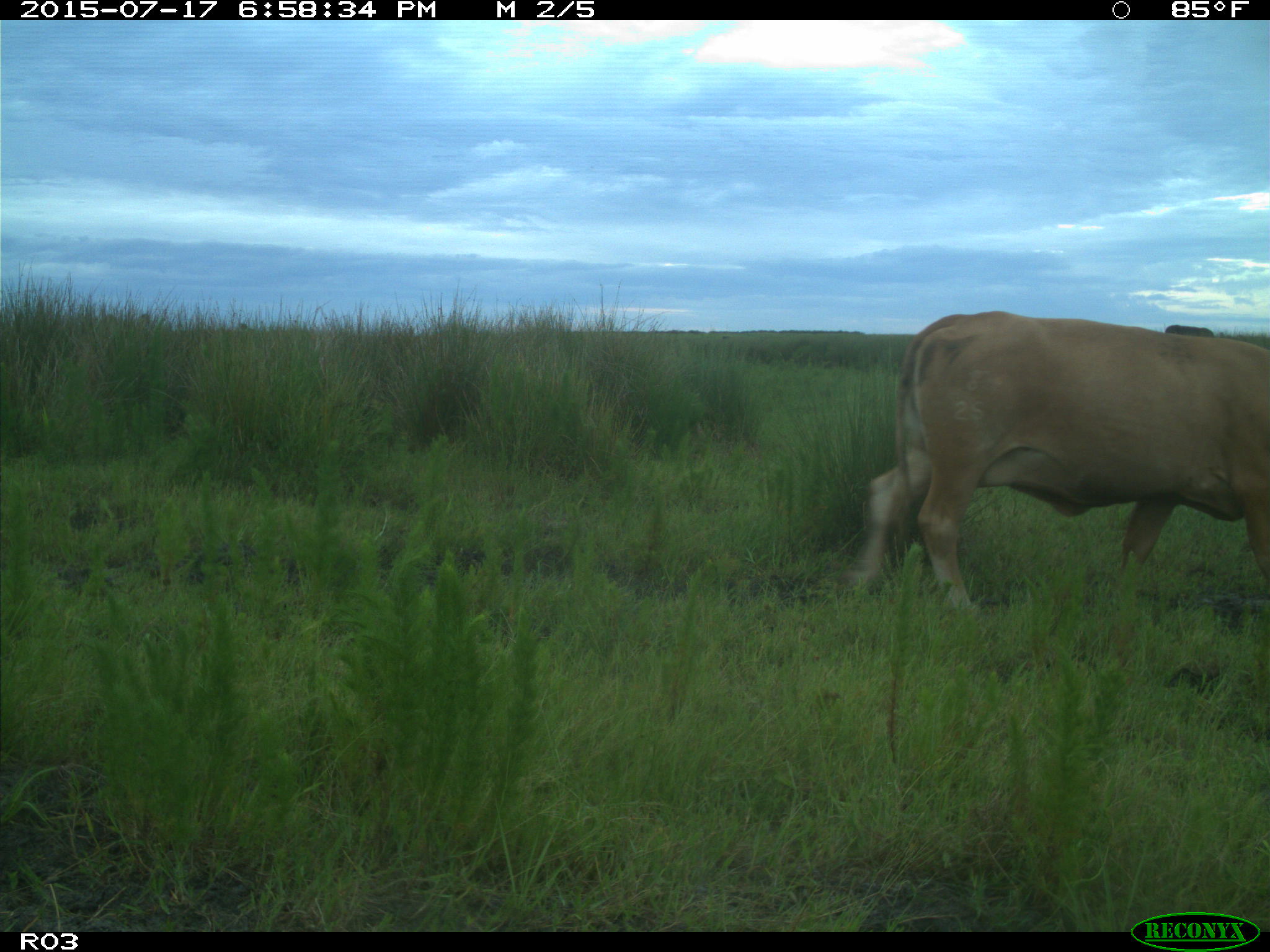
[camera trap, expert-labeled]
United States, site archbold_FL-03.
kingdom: Animalia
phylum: Chordata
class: Mammalia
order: Artiodactyla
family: Bovidae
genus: Bos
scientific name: Bos taurus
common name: domestic cow